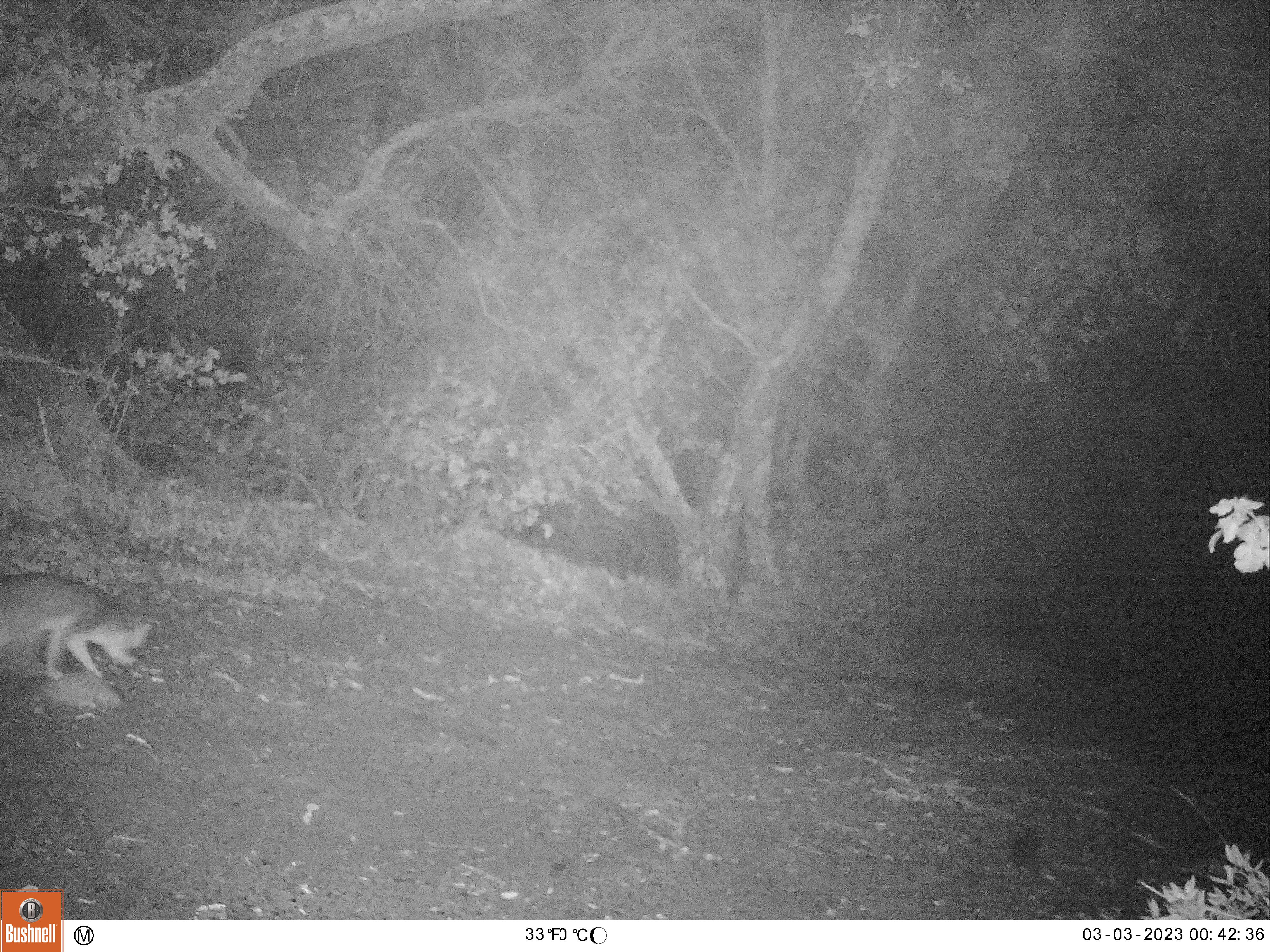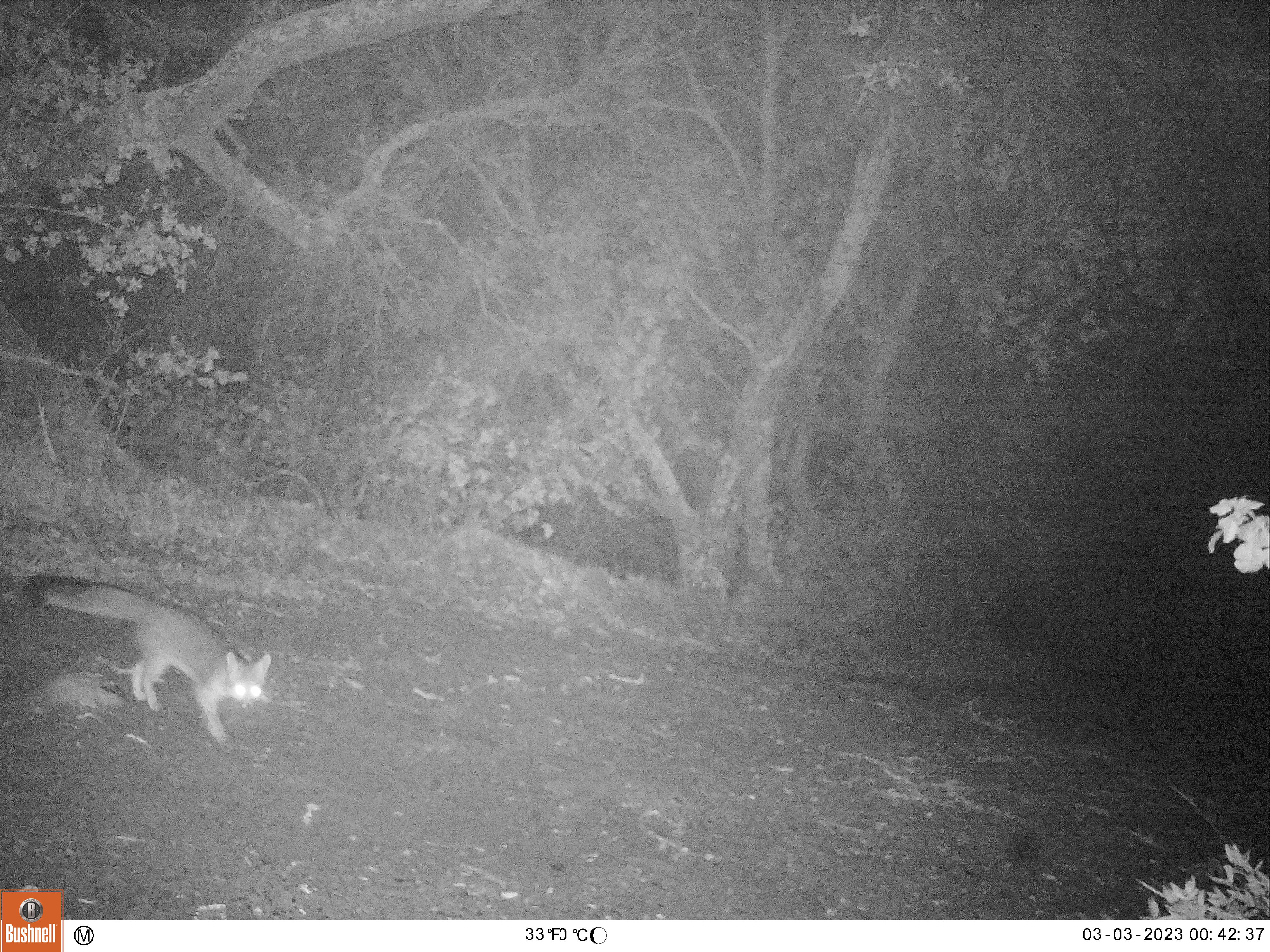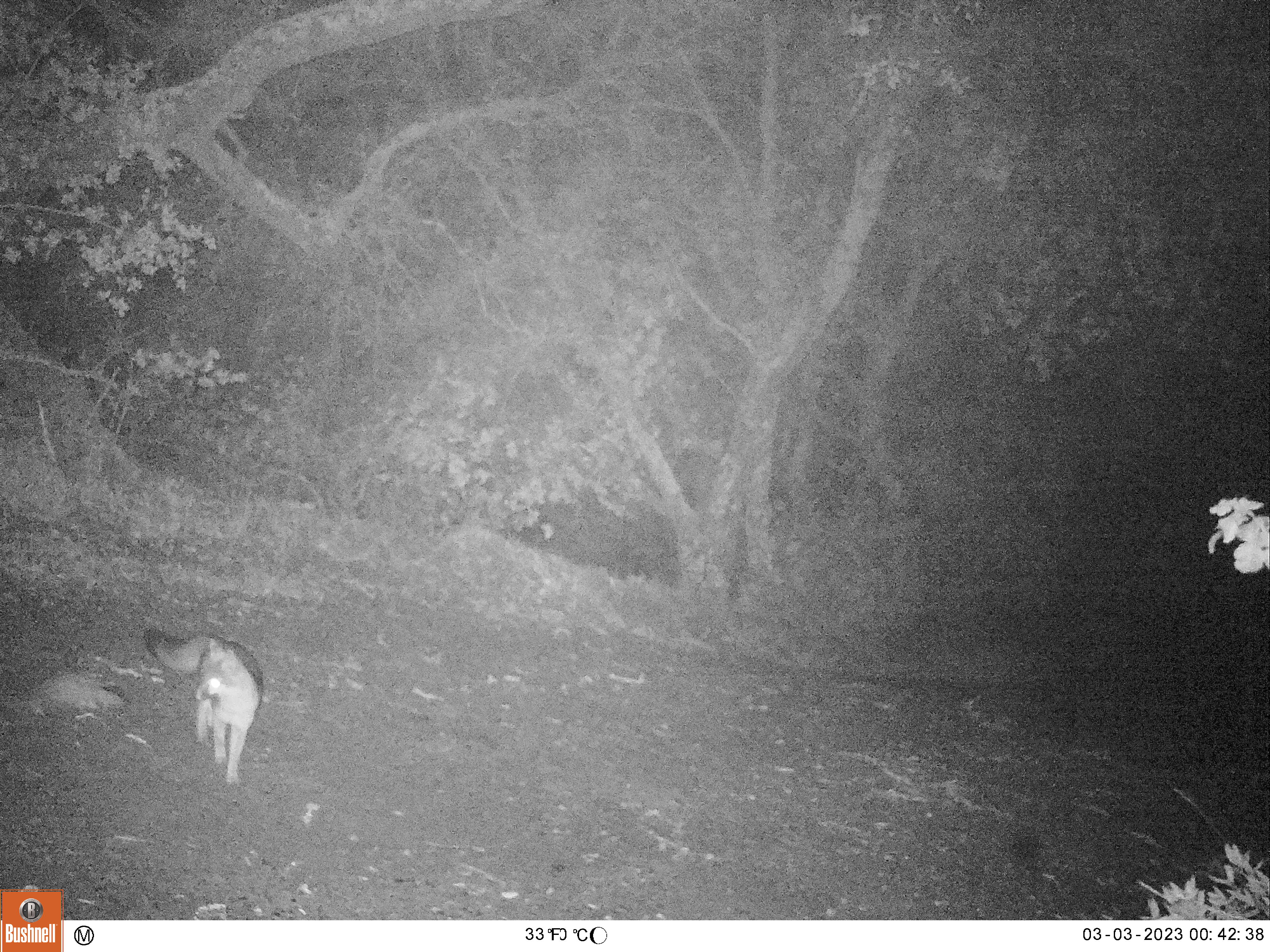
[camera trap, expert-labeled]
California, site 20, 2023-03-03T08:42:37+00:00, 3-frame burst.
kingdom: Animalia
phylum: Chordata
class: Mammalia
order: Carnivora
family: Canidae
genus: Urocyon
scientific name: Urocyon cinereoargenteus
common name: gray fox